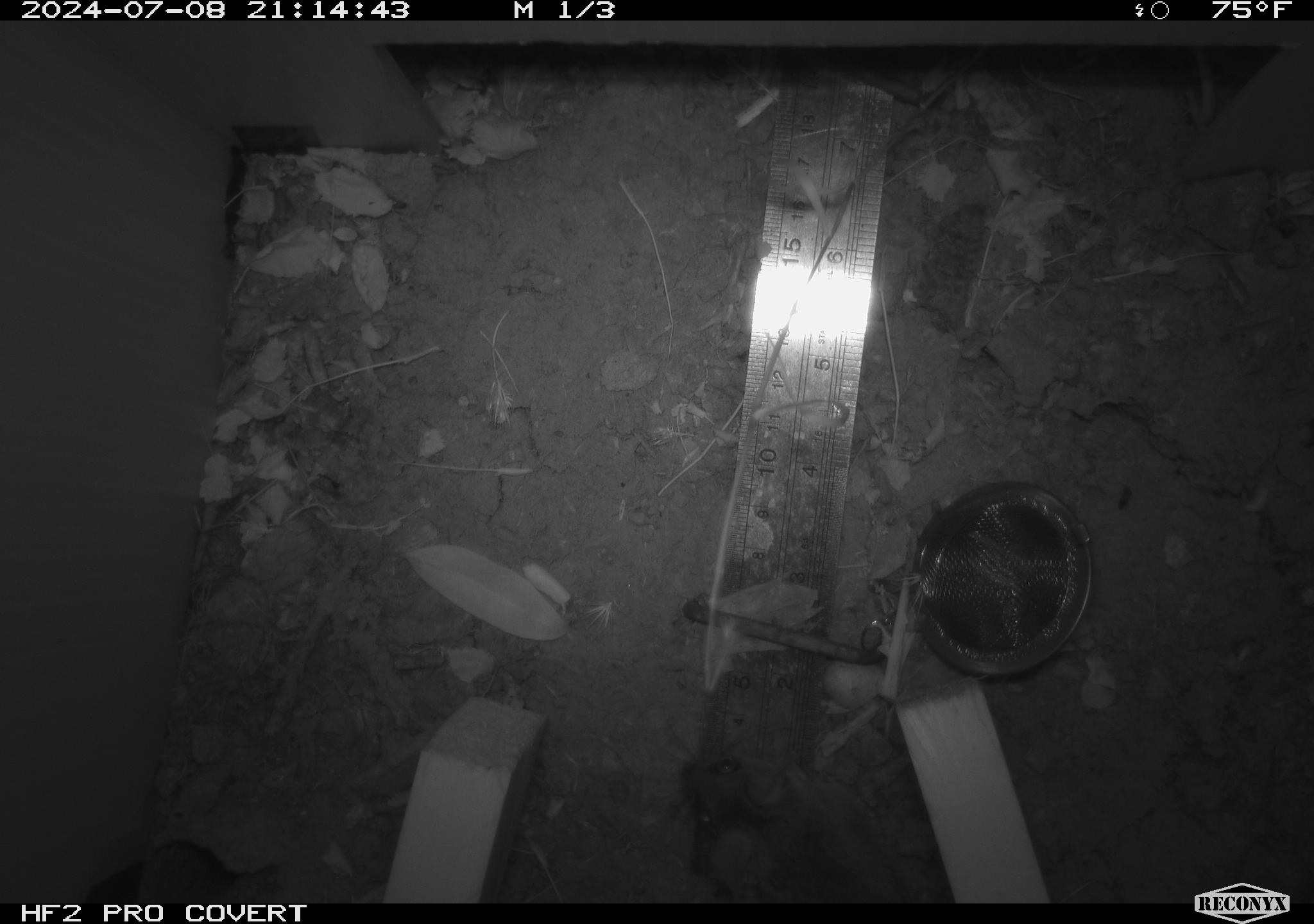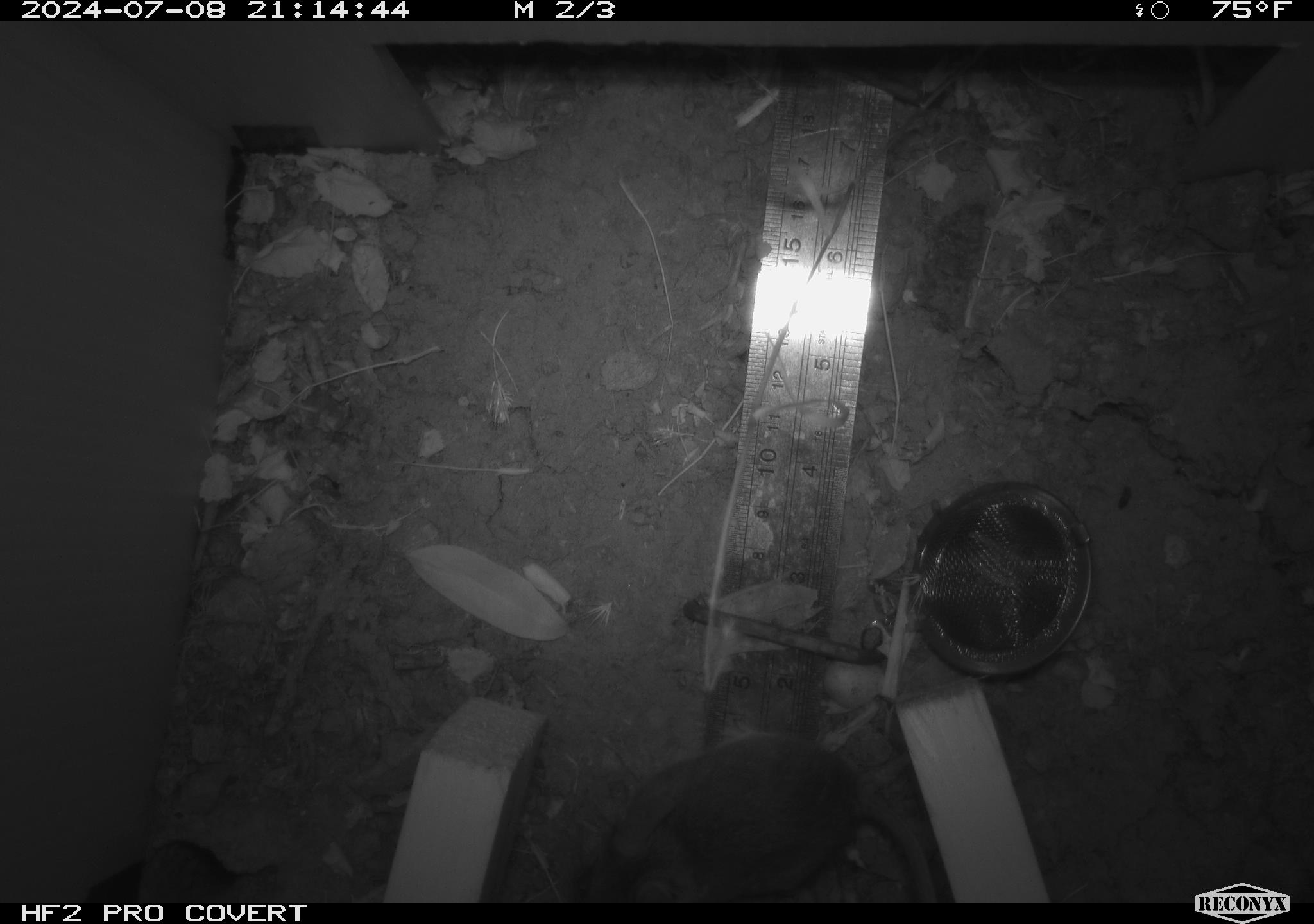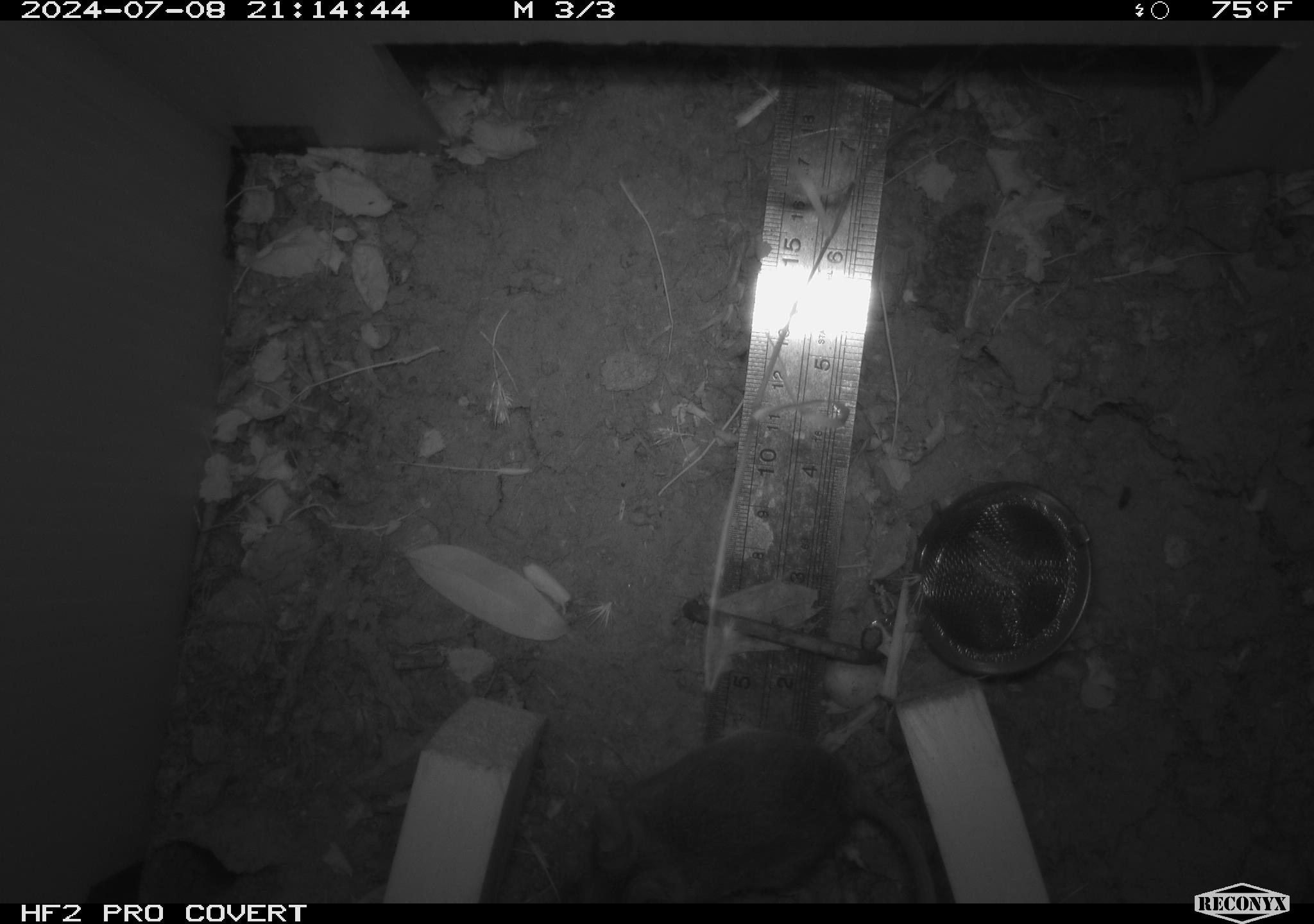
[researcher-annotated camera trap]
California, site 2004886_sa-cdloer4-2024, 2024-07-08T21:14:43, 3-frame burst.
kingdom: Animalia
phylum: Chordata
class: Mammalia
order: Rodentia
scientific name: Rodentia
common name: rodent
Rodent (Rodentia).